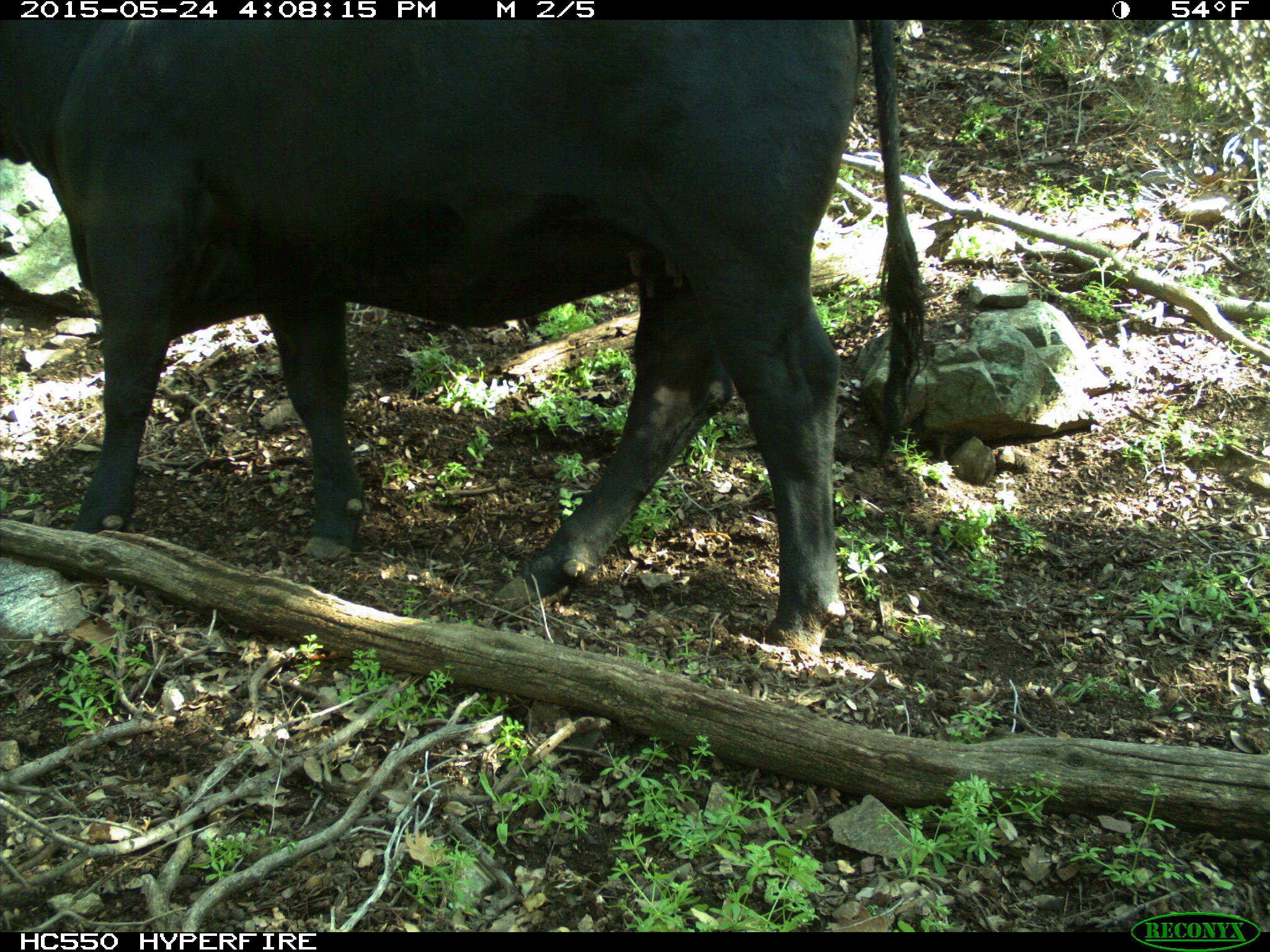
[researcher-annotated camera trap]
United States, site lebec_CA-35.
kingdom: Animalia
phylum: Chordata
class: Mammalia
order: Artiodactyla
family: Bovidae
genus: Bos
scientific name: Bos taurus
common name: domestic cow